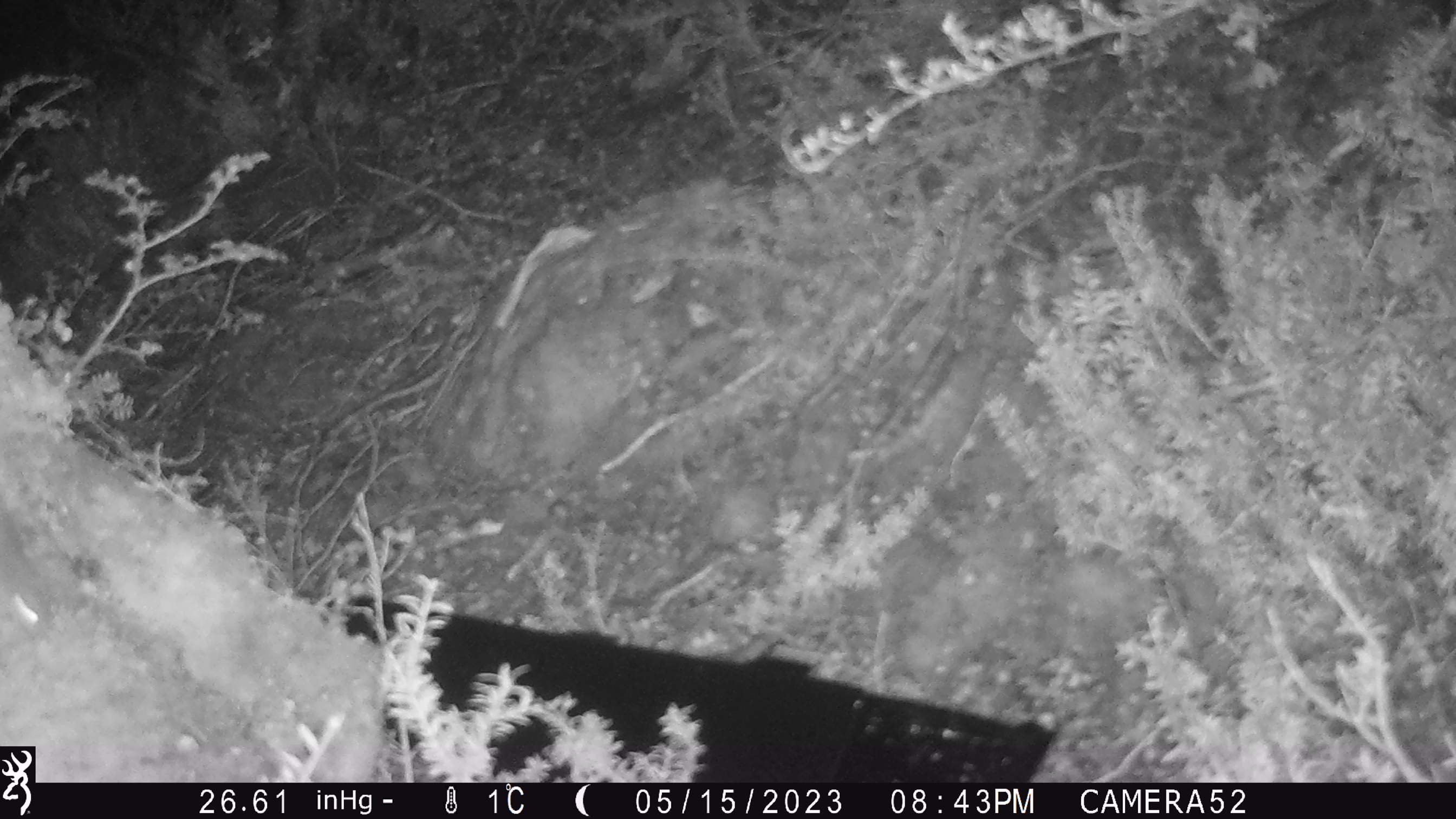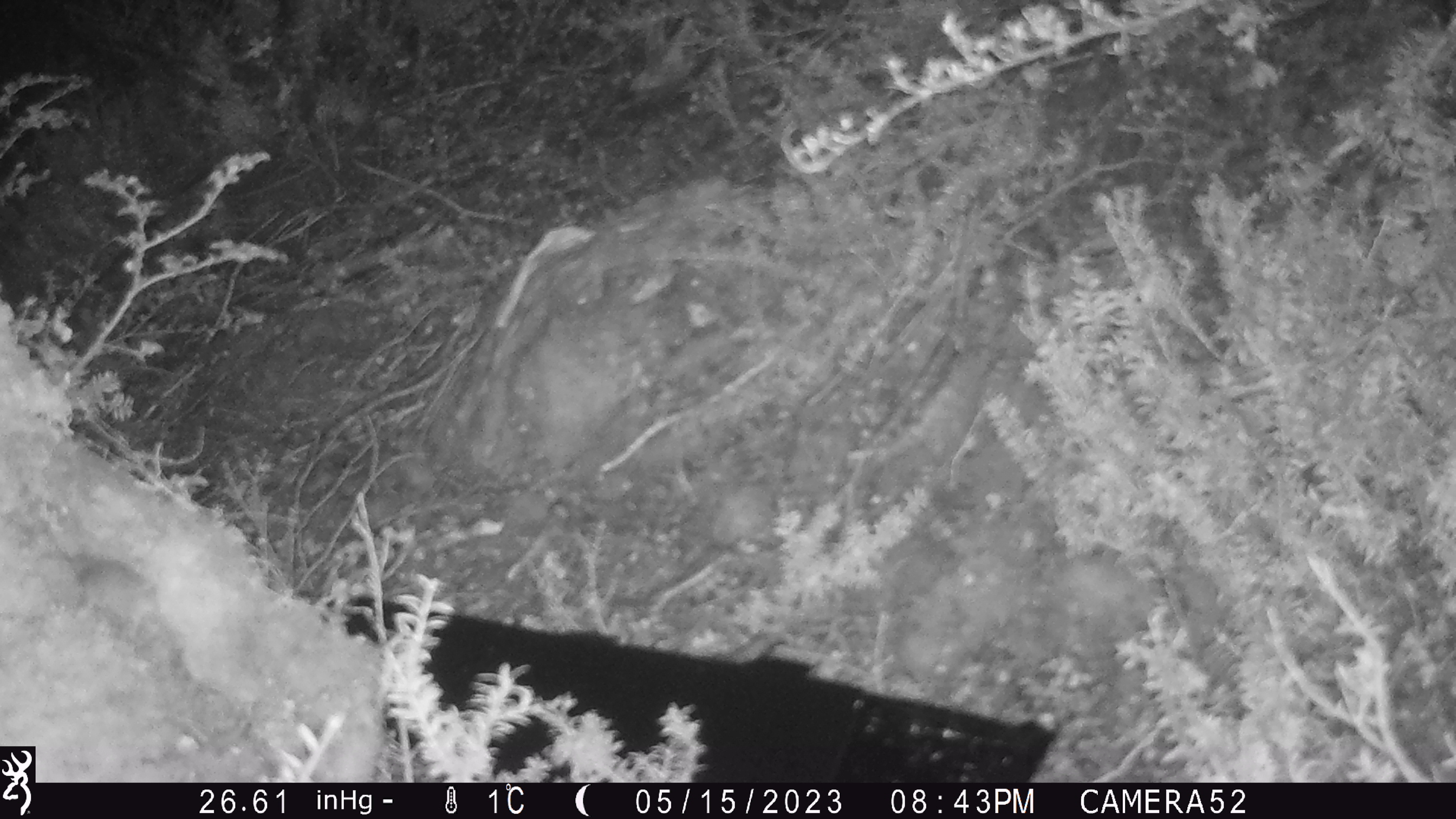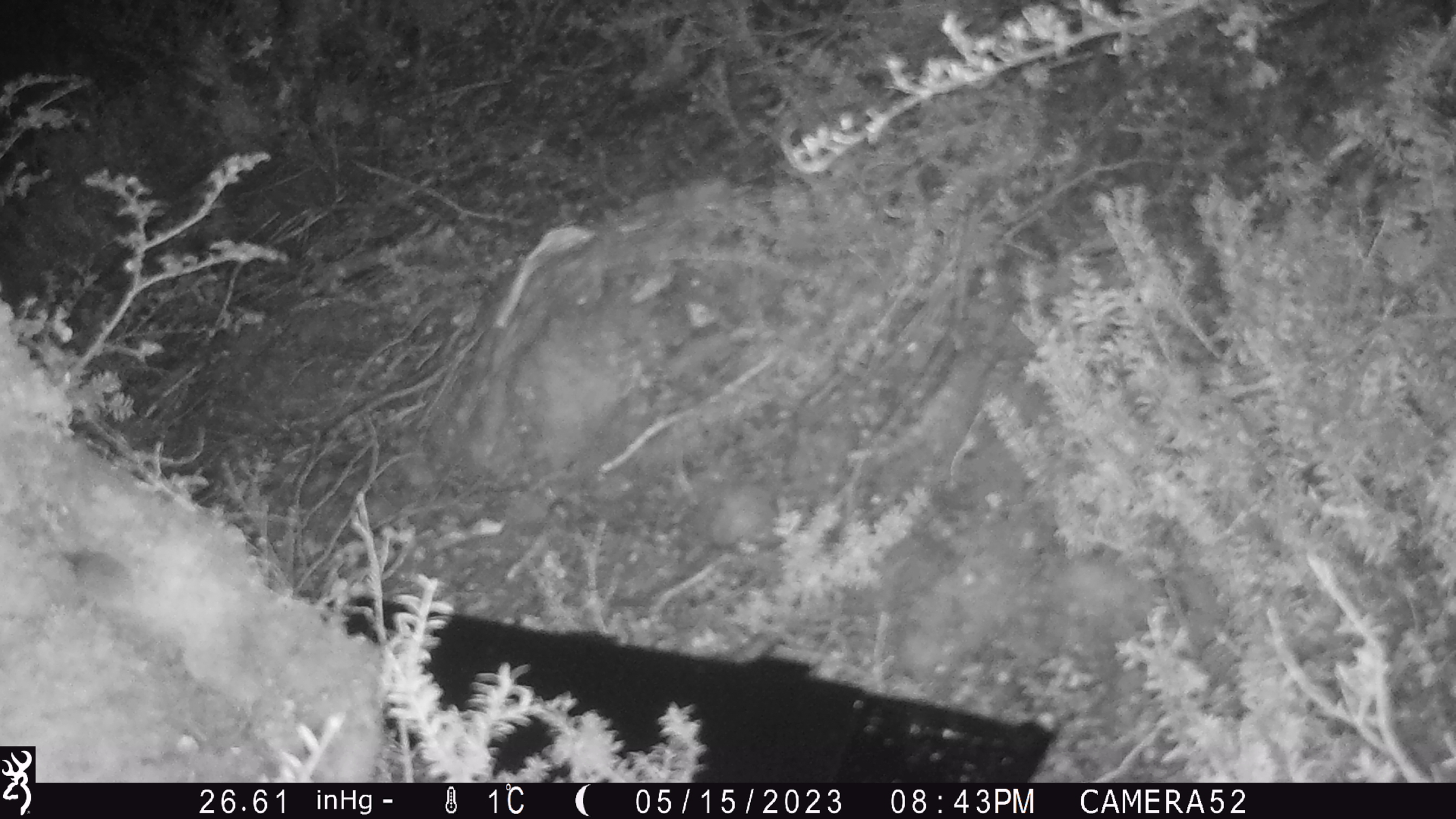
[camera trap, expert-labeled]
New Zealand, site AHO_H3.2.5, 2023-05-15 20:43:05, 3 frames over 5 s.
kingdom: Animalia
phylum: Chordata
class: Mammalia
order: Rodentia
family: Muridae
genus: Mus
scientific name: Mus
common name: mouse